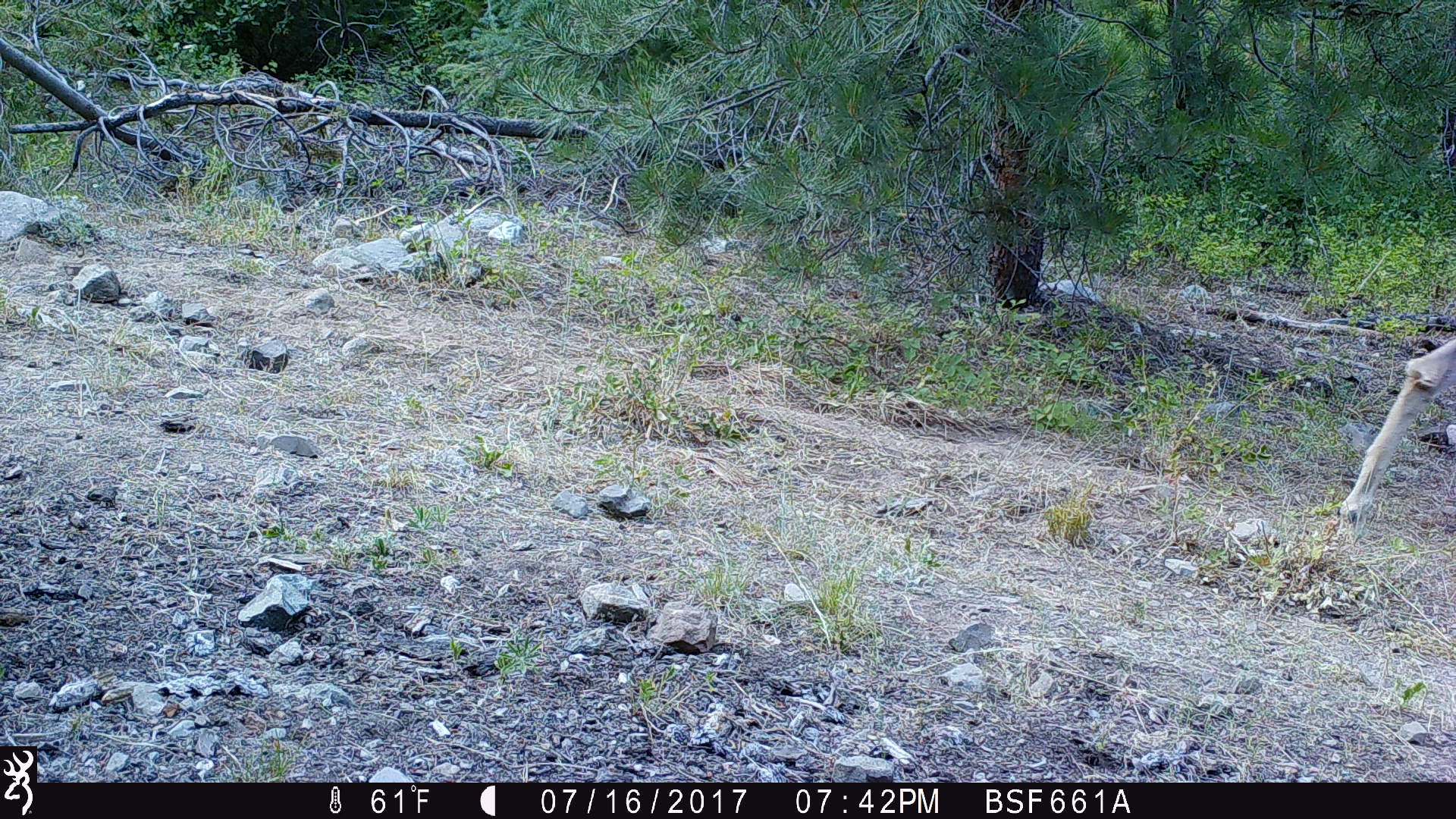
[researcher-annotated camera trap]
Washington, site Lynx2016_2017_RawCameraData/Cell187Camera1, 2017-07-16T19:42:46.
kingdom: Animalia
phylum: Chordata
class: Mammalia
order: Artiodactyla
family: Cervidae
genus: Odocoileus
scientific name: Odocoileus hemionus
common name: mule deer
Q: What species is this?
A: Odocoileus hemionus (mule deer).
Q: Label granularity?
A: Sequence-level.